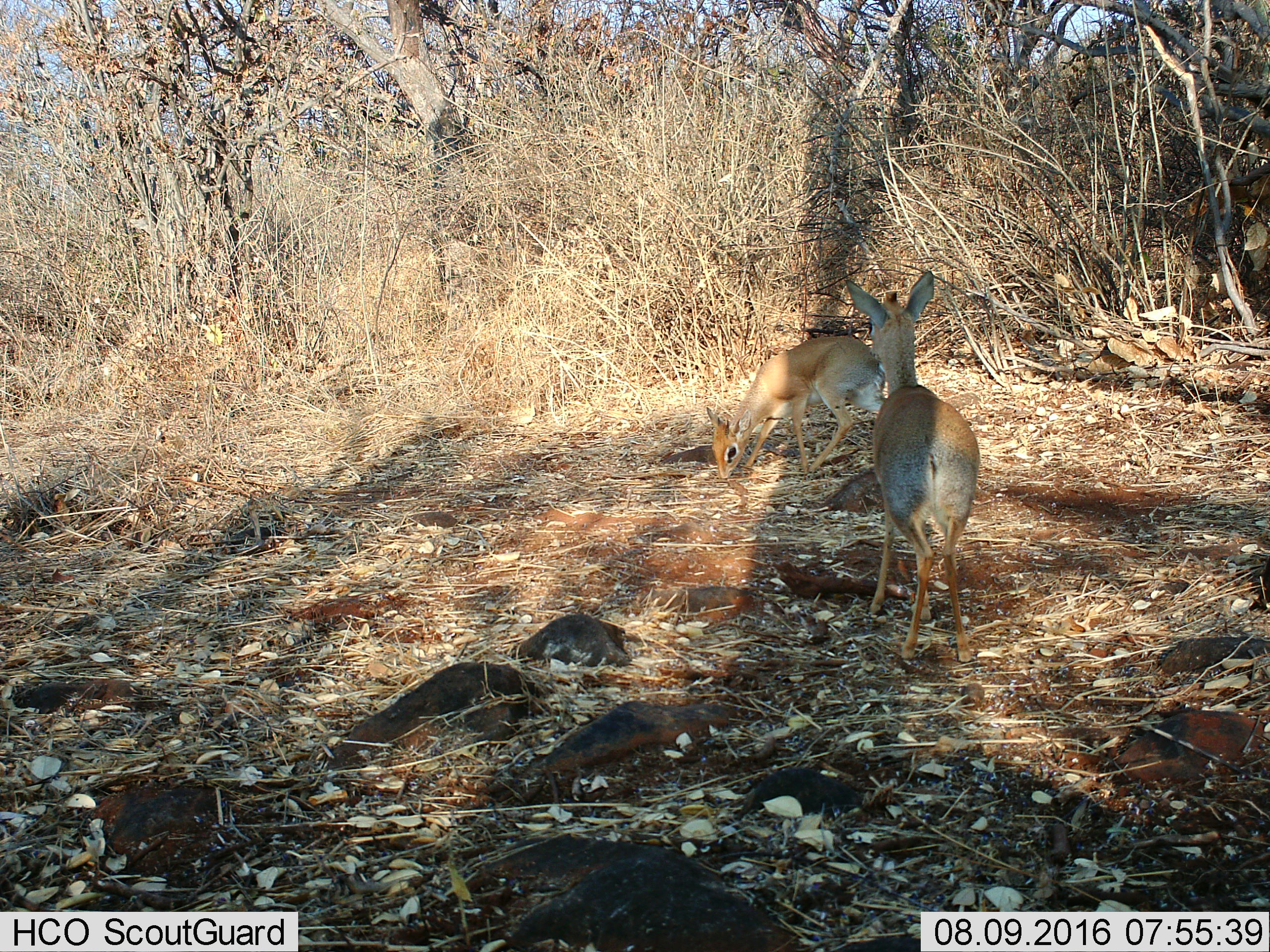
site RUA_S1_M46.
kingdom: Animalia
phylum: Chordata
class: Mammalia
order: Artiodactyla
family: Bovidae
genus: Madoqua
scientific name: Madoqua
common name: dik-dik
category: dikdik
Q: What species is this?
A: Dikdik (dik-dik) (Madoqua).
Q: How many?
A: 2.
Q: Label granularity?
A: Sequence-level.